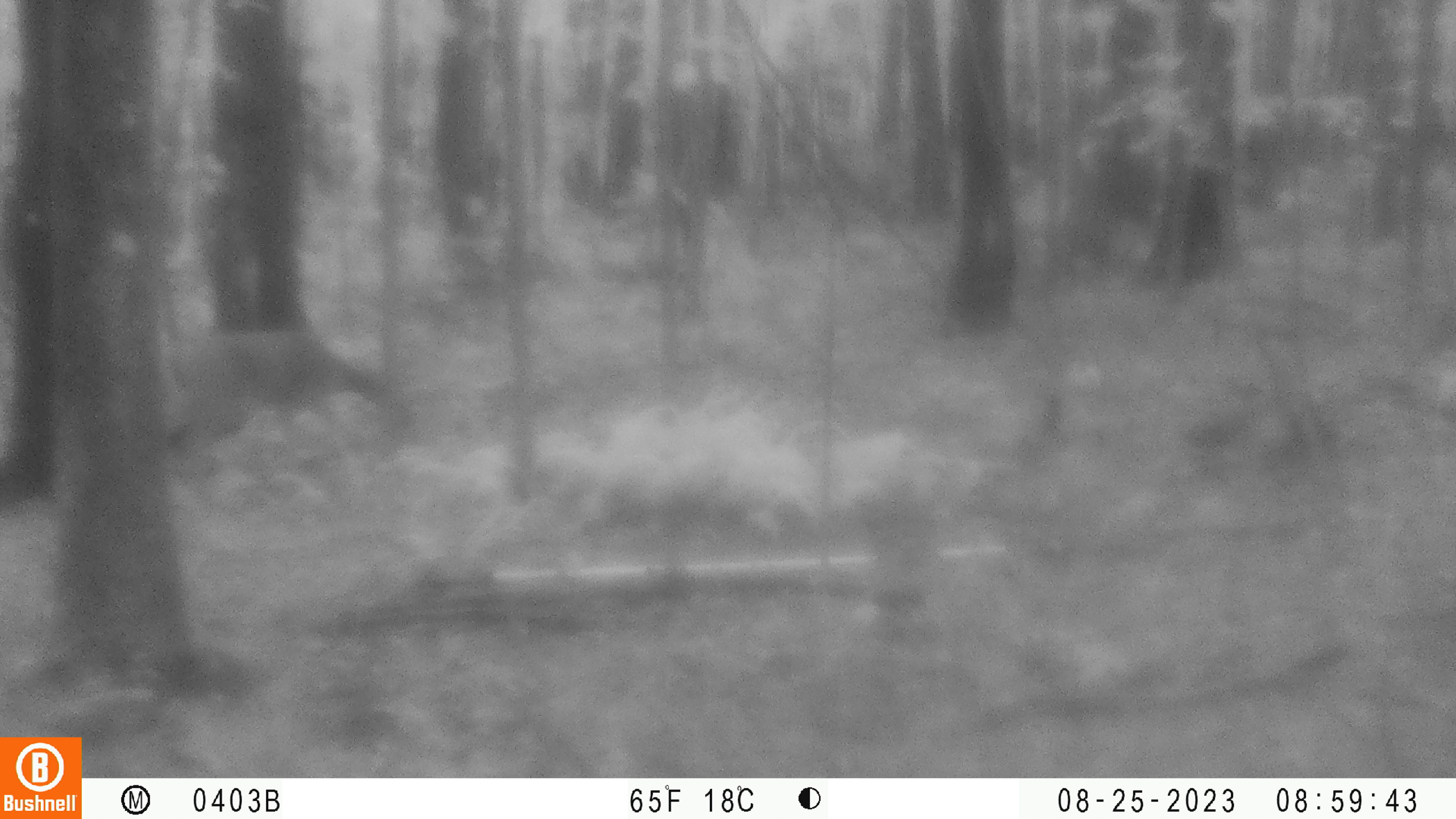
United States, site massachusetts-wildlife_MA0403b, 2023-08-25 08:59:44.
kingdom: Animalia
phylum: Chordata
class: Mammalia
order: Artiodactyla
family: Cervidae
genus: Odocoileus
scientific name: Odocoileus virginianus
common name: white-tailed deer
White-tailed deer (Odocoileus virginianus).